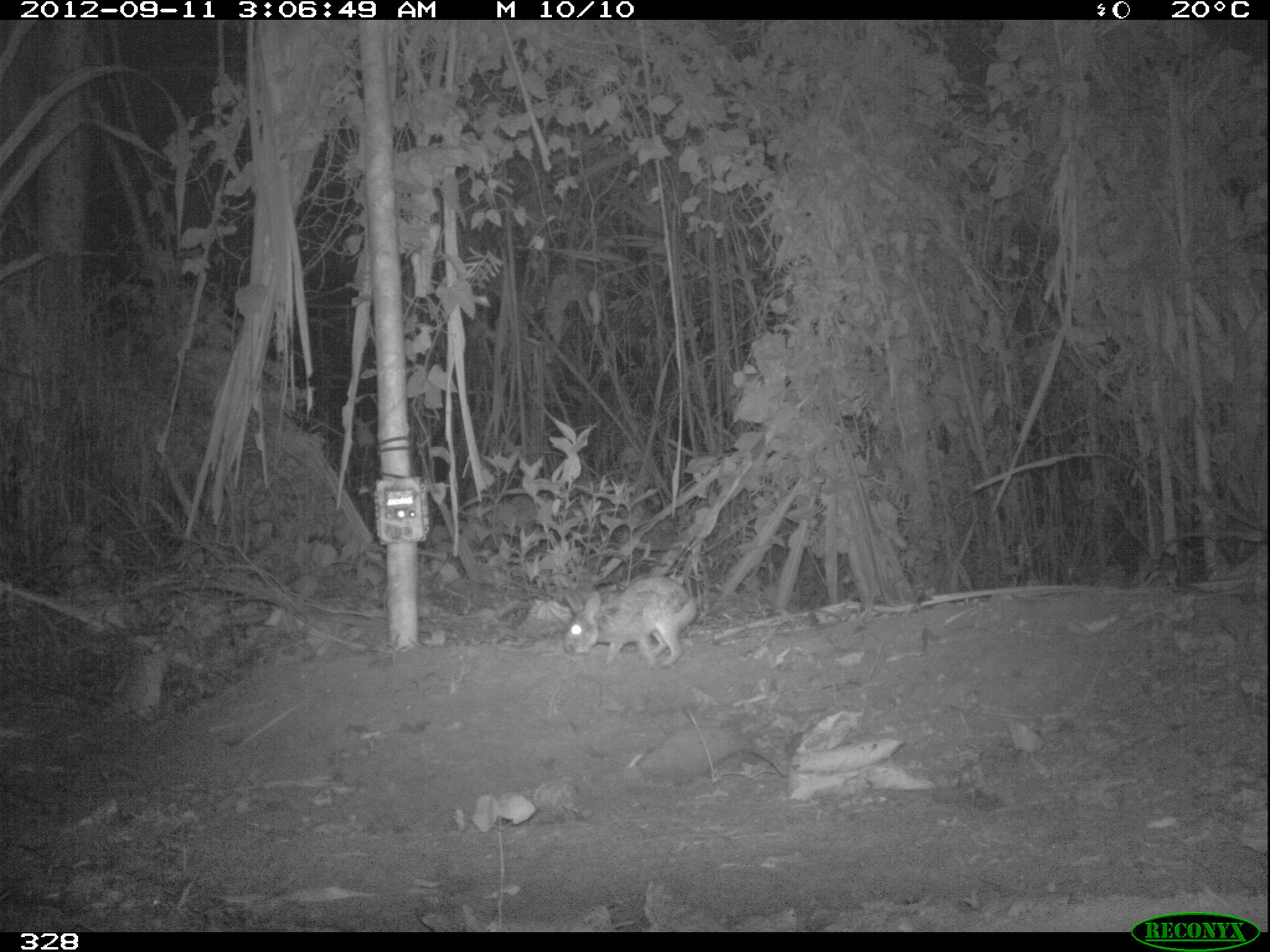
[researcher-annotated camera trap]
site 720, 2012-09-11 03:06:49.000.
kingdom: Animalia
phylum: Chordata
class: Mammalia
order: Lagomorpha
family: Leporidae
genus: Sylvilagus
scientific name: Sylvilagus brasiliensis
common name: tapeti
Sylvilagus brasiliensis (tapeti).